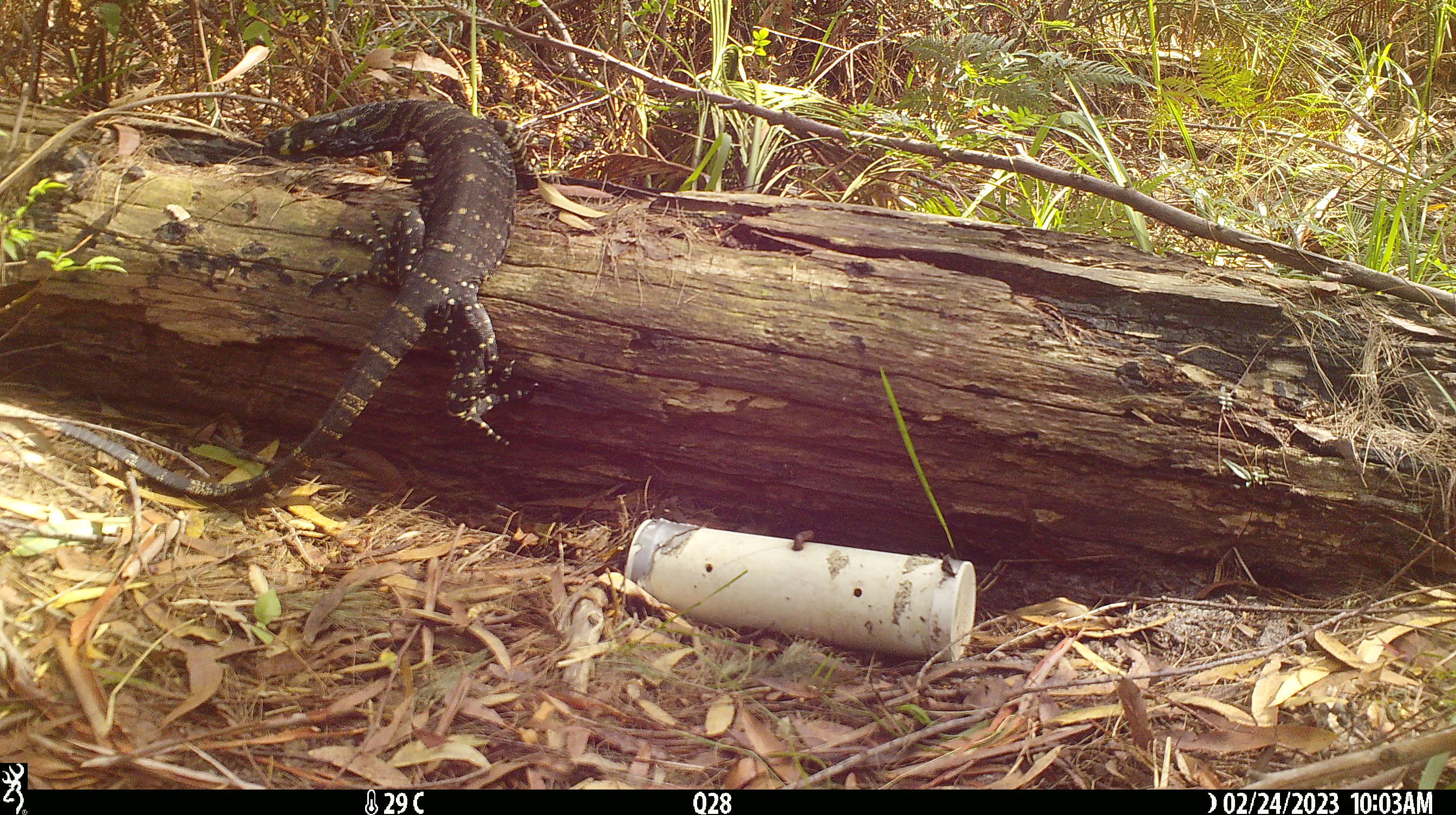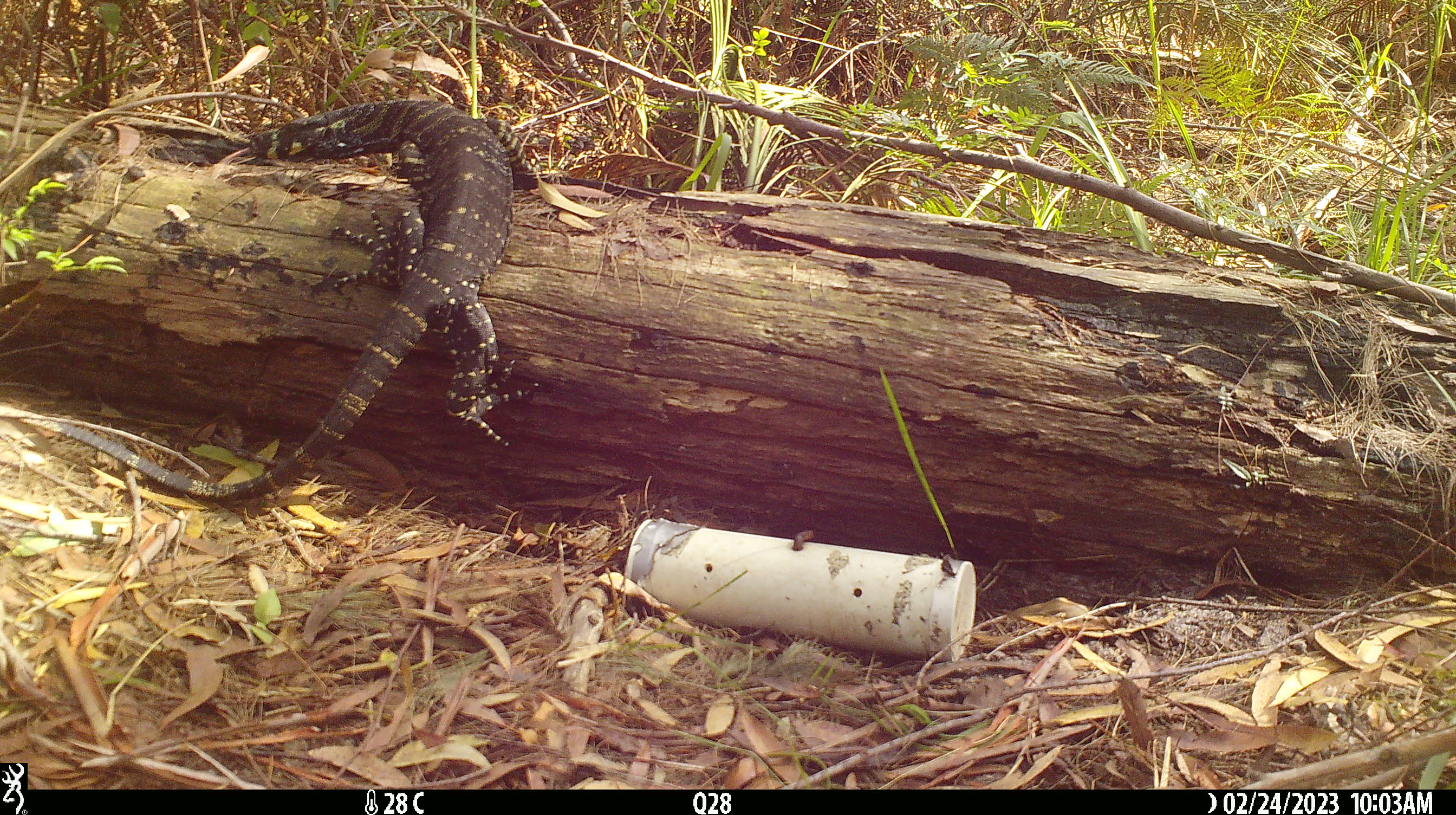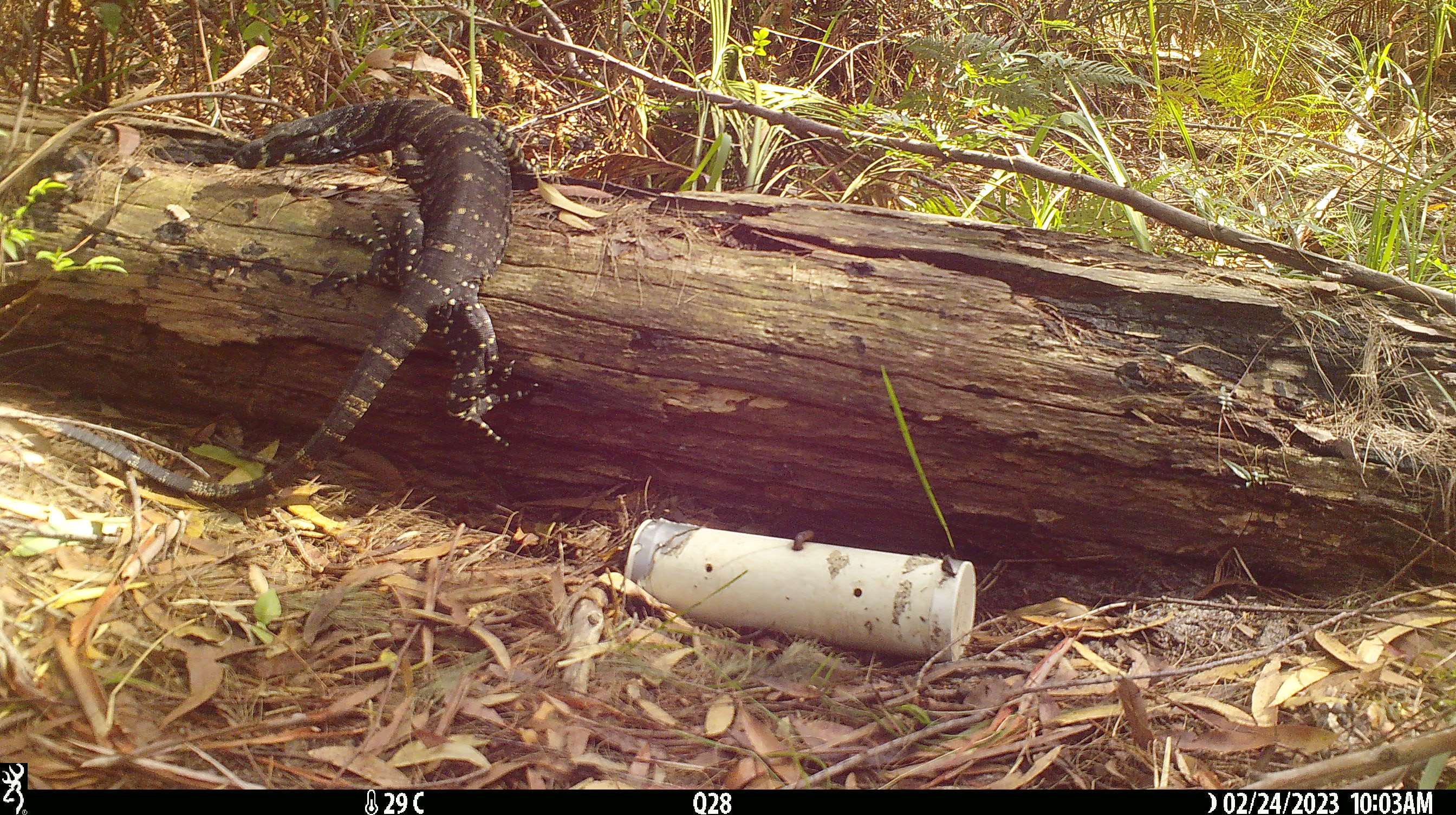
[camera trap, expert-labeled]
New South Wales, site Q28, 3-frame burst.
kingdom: Animalia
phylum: Chordata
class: Reptilia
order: Squamata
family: Varanidae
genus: Varanus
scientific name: Varanus varius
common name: lace monitor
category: goanna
Goanna (lace monitor) (Varanus varius).